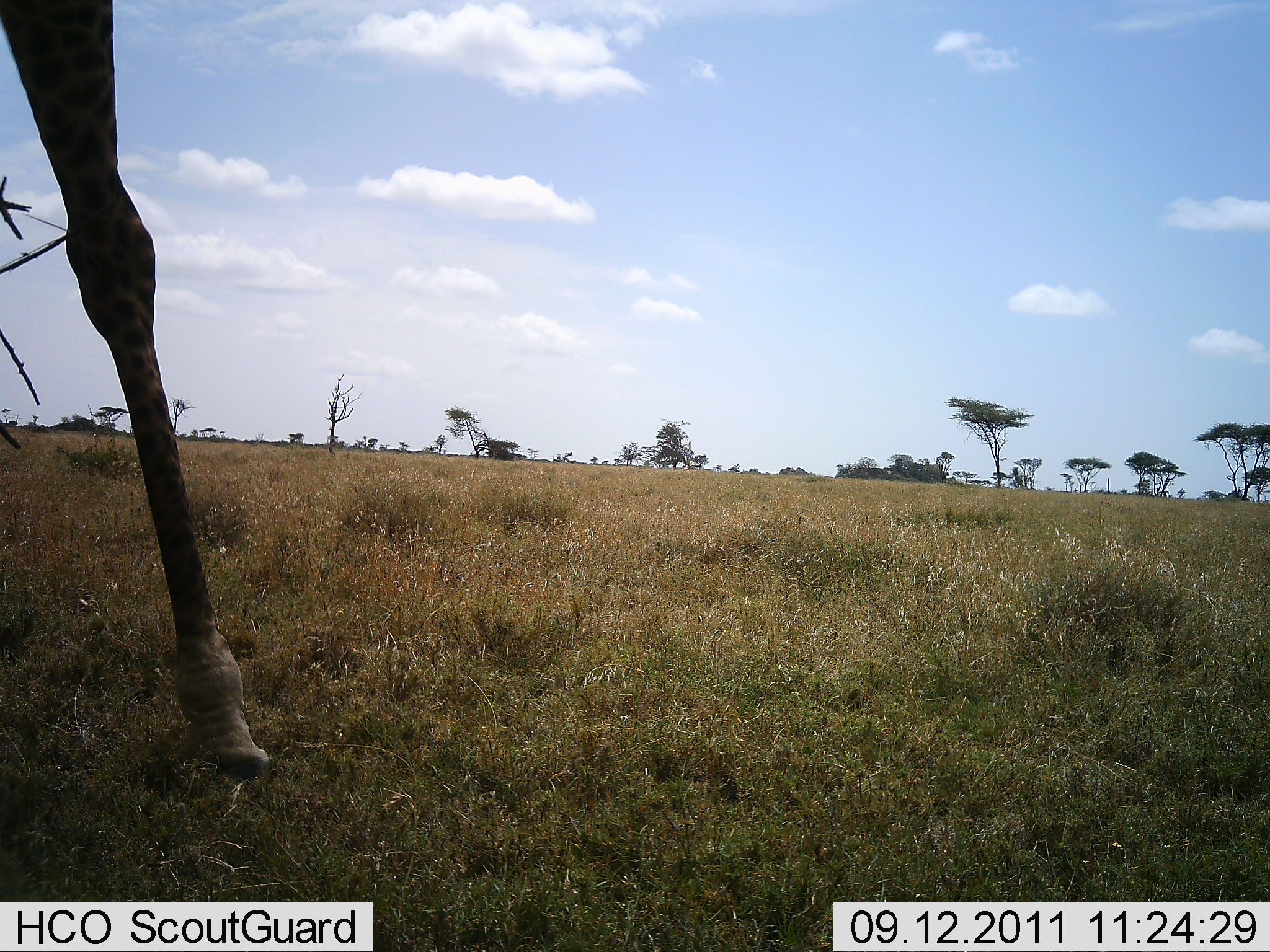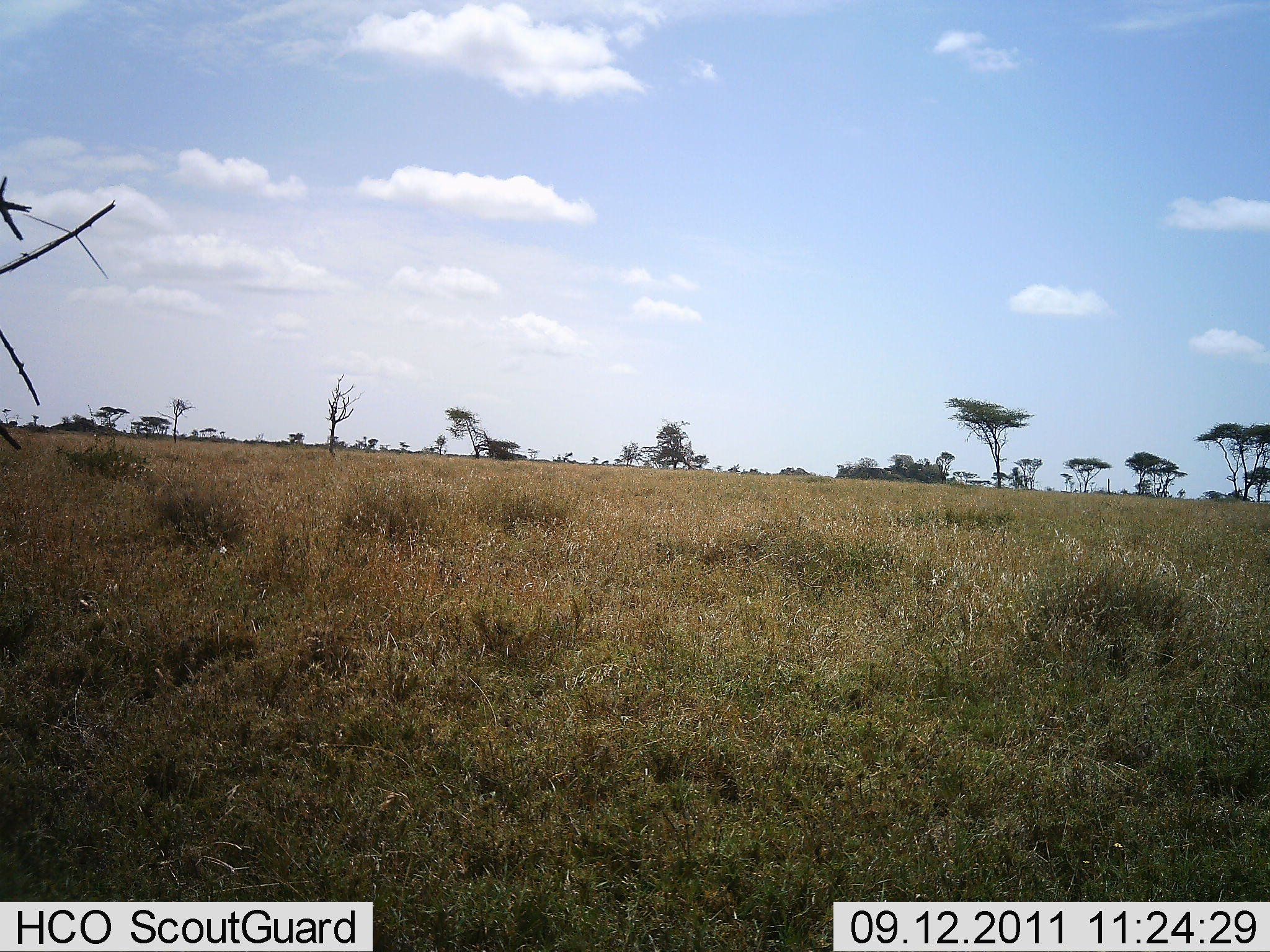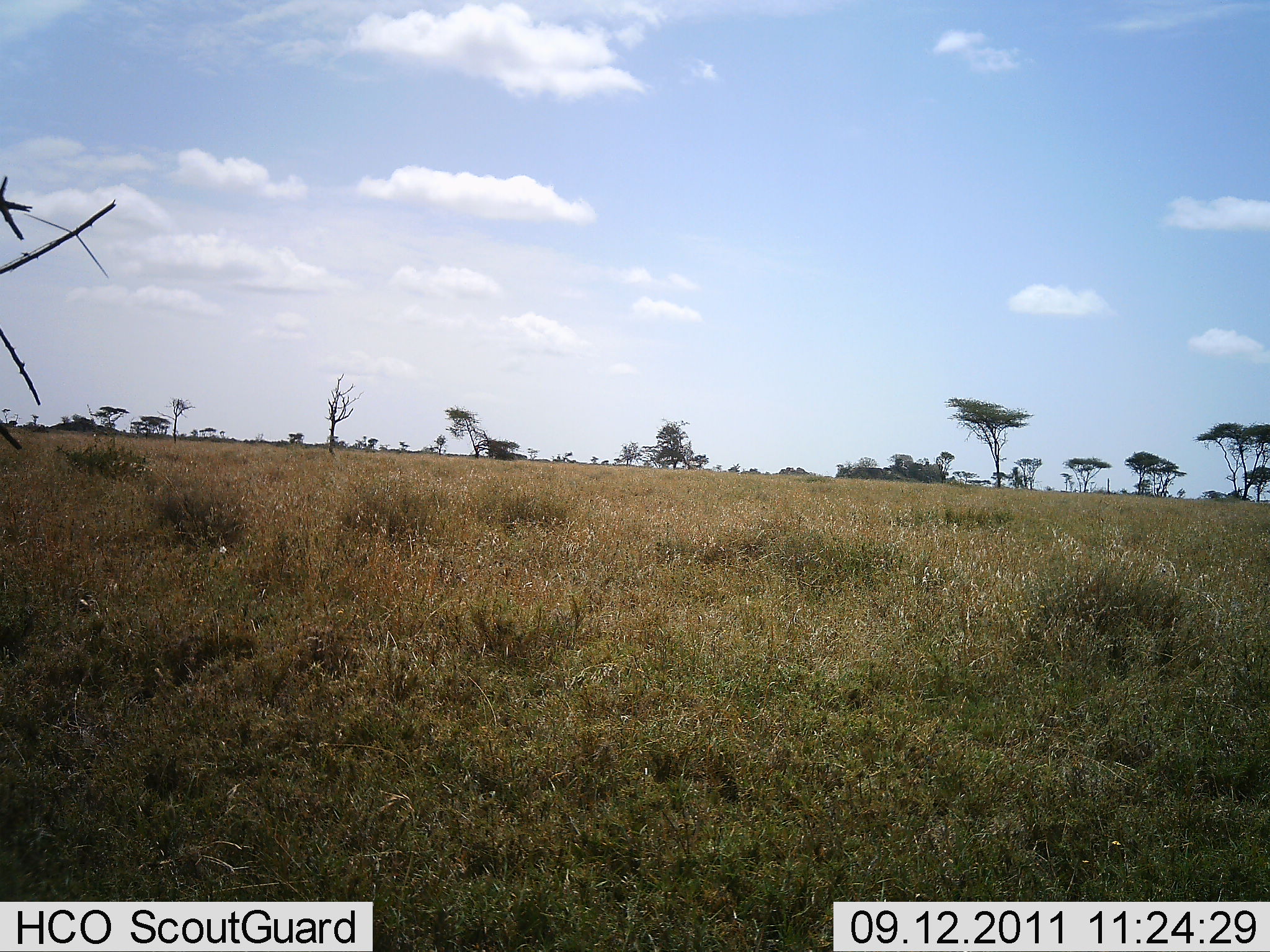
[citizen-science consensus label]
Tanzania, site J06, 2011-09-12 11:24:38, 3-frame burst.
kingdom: Animalia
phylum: Chordata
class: Mammalia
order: Artiodactyla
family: Giraffidae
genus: Giraffa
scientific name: Giraffa camelopardalis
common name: giraffe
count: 1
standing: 15%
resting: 0%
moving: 92%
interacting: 0%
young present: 0%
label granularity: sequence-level